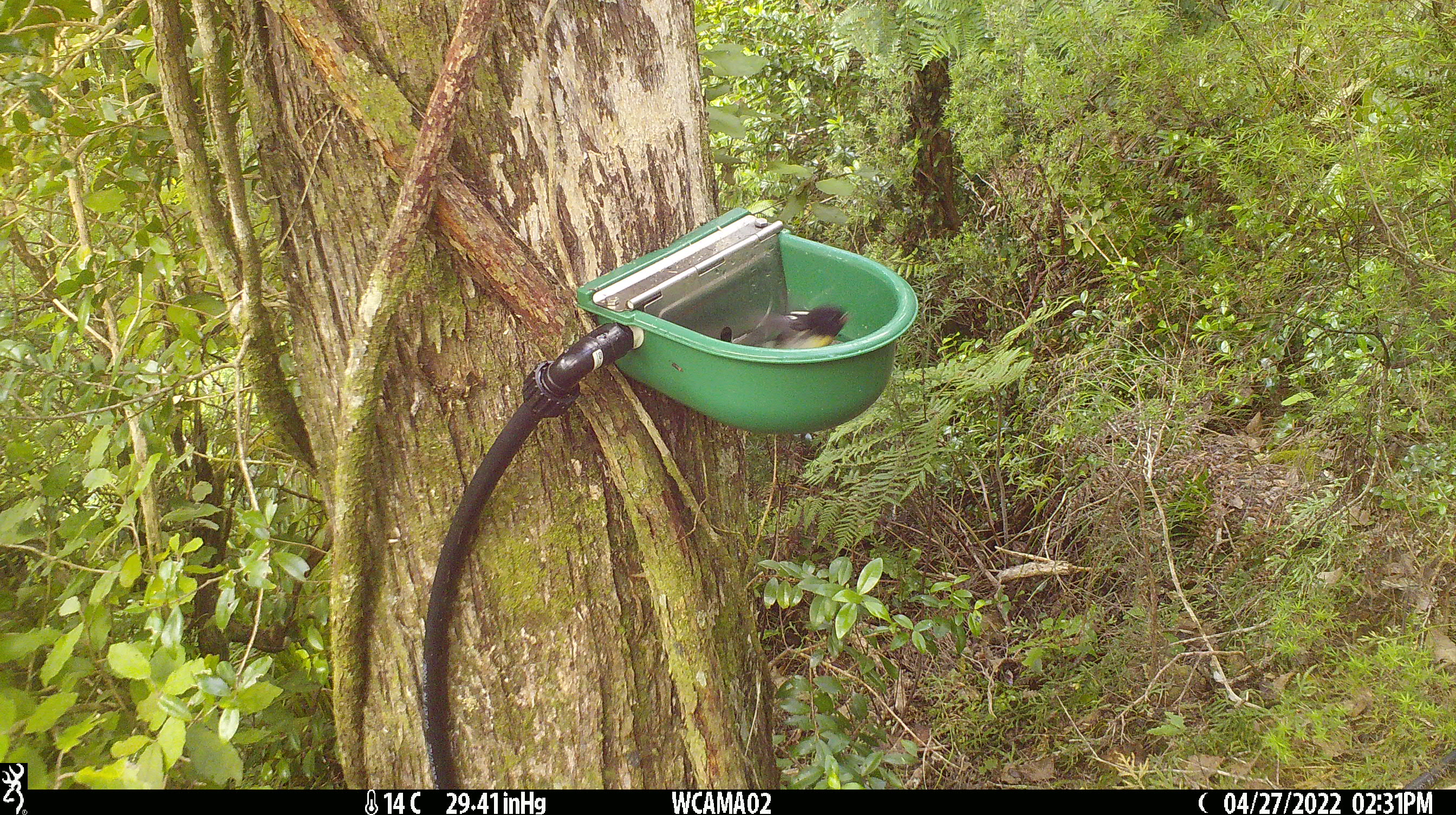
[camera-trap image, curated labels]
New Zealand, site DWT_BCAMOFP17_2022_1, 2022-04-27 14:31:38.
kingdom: Animalia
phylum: Chordata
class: Aves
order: Passeriformes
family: Petroicidae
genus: Petroica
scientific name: Petroica macrocephala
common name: tomtit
Tomtit (Petroica macrocephala).